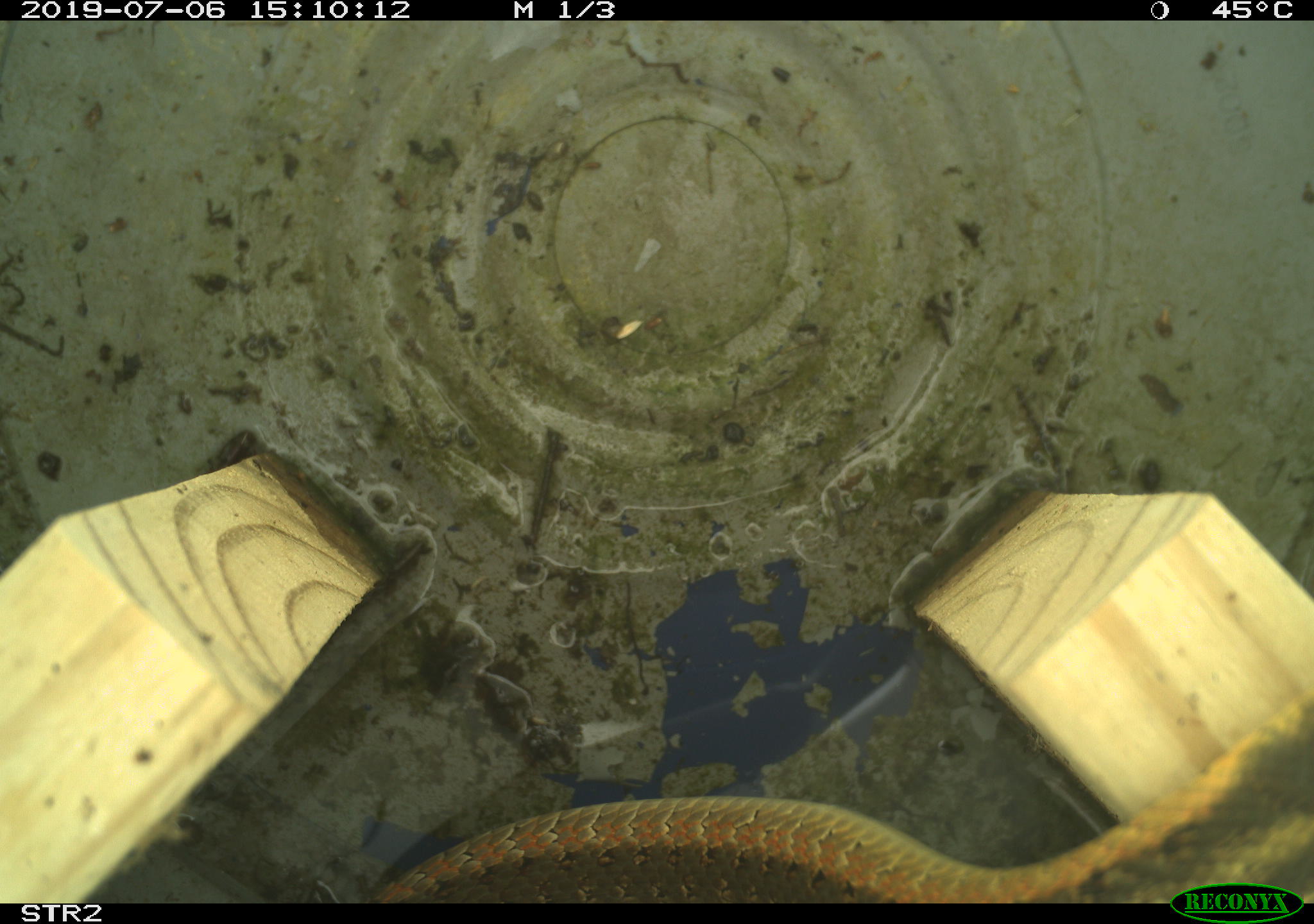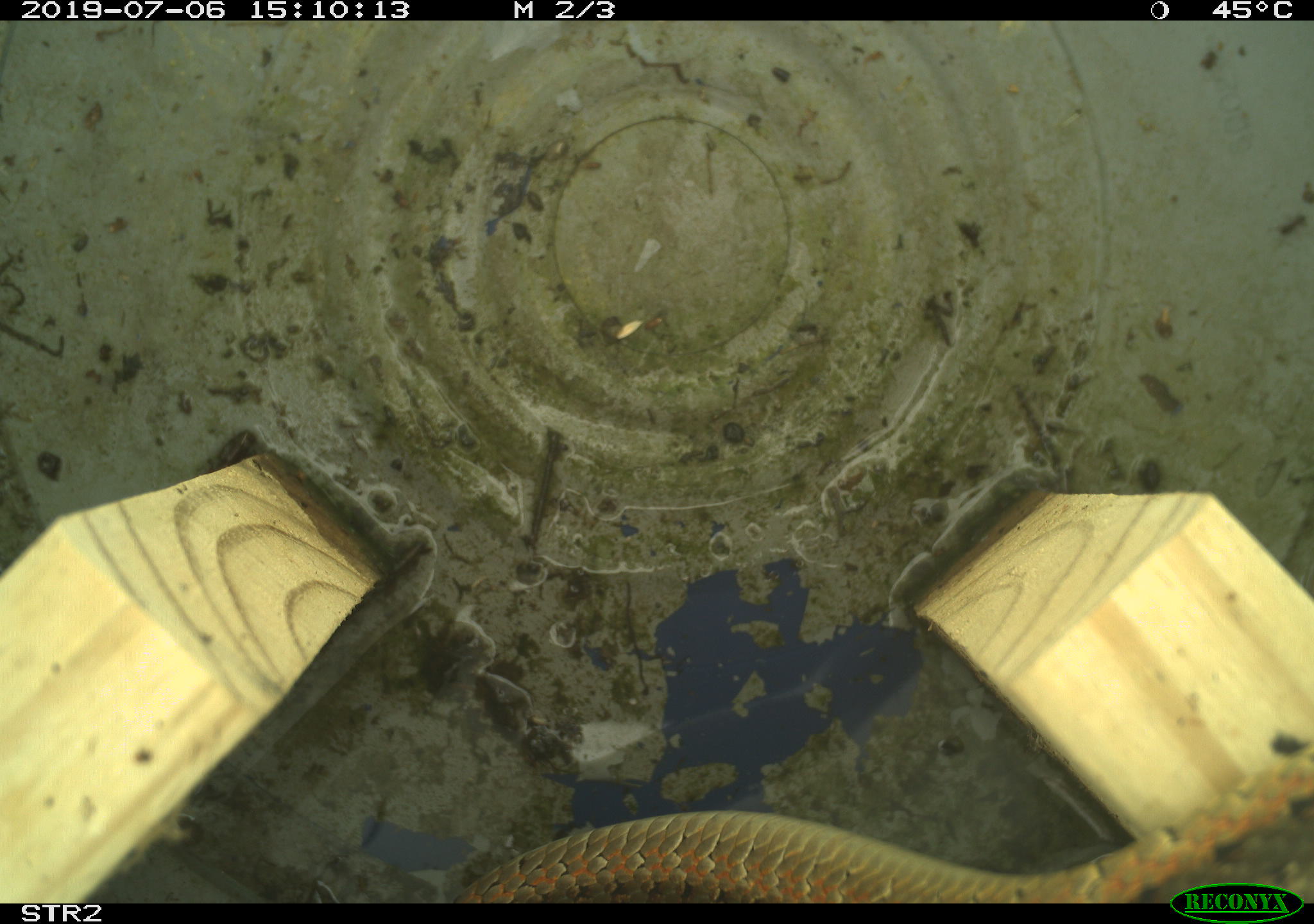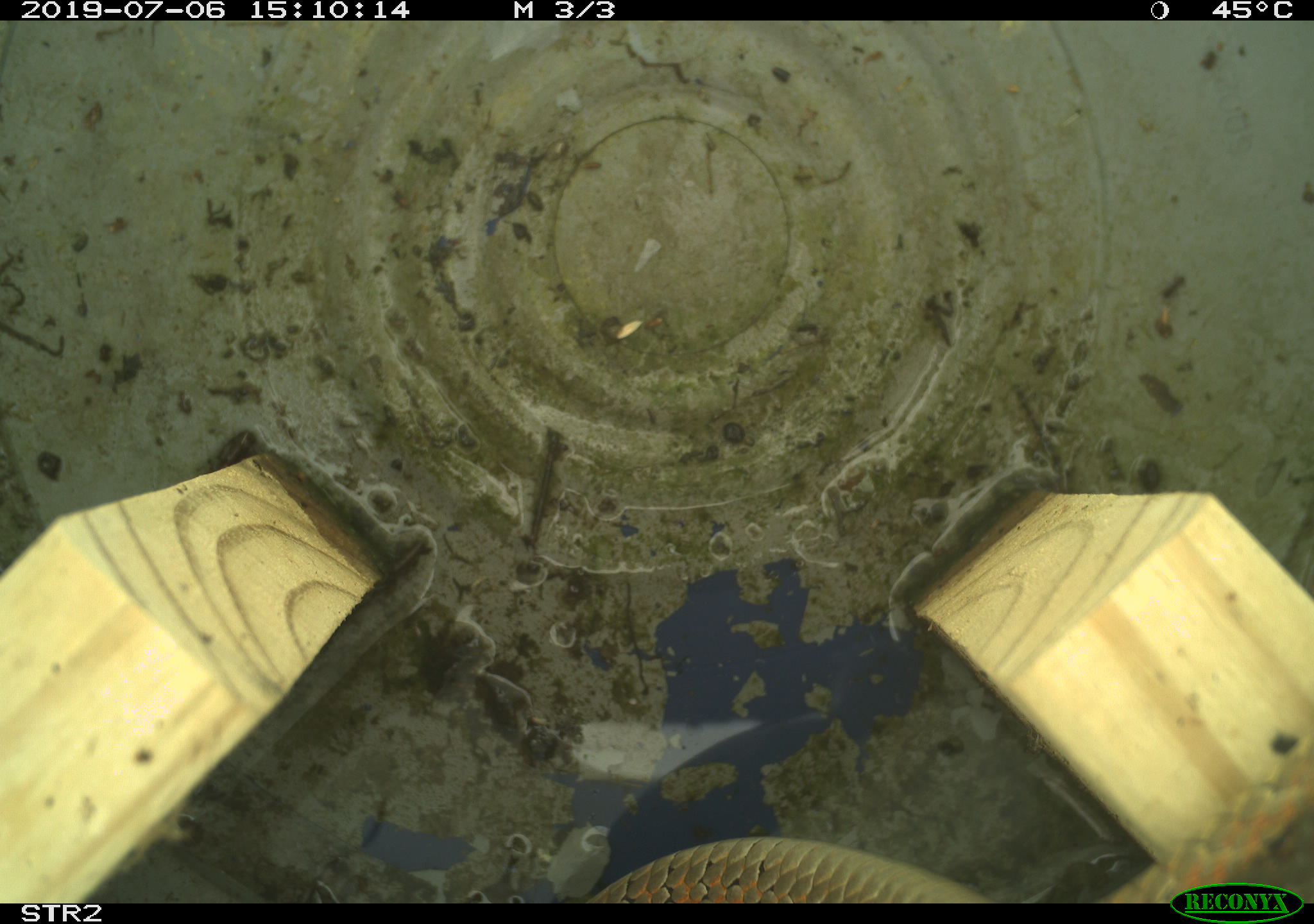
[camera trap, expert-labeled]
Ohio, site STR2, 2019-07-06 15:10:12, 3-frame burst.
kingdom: Animalia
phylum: Chordata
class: Reptilia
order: Squamata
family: Colubridae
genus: Thamnophis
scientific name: Thamnophis sirtalis sirtalis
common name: eastern gartersnake